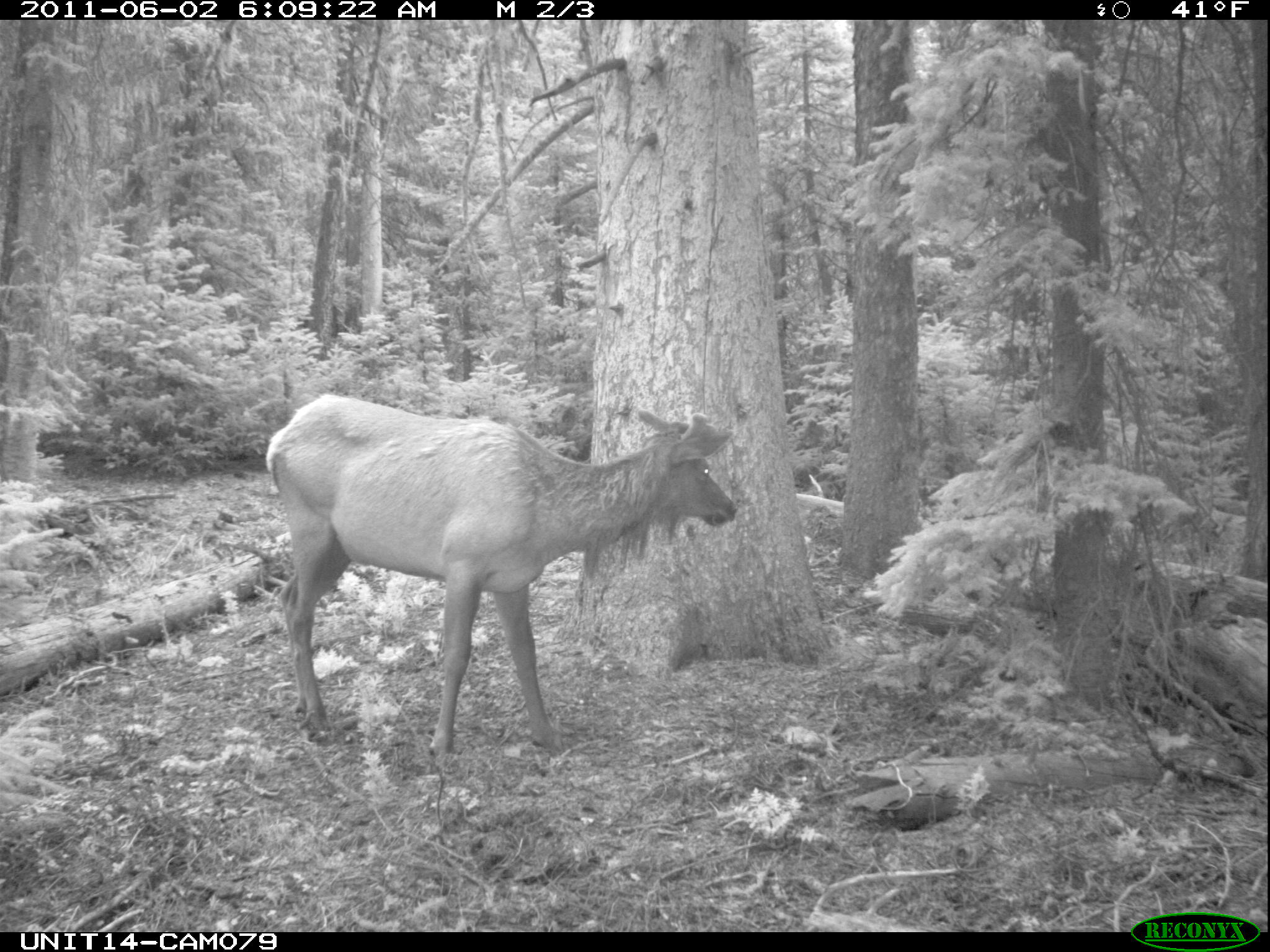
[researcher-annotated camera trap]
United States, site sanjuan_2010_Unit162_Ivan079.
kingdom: Animalia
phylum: Chordata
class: Mammalia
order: Artiodactyla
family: Cervidae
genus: Cervus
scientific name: Cervus elaphus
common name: red deer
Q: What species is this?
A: Cervus elaphus (red deer).